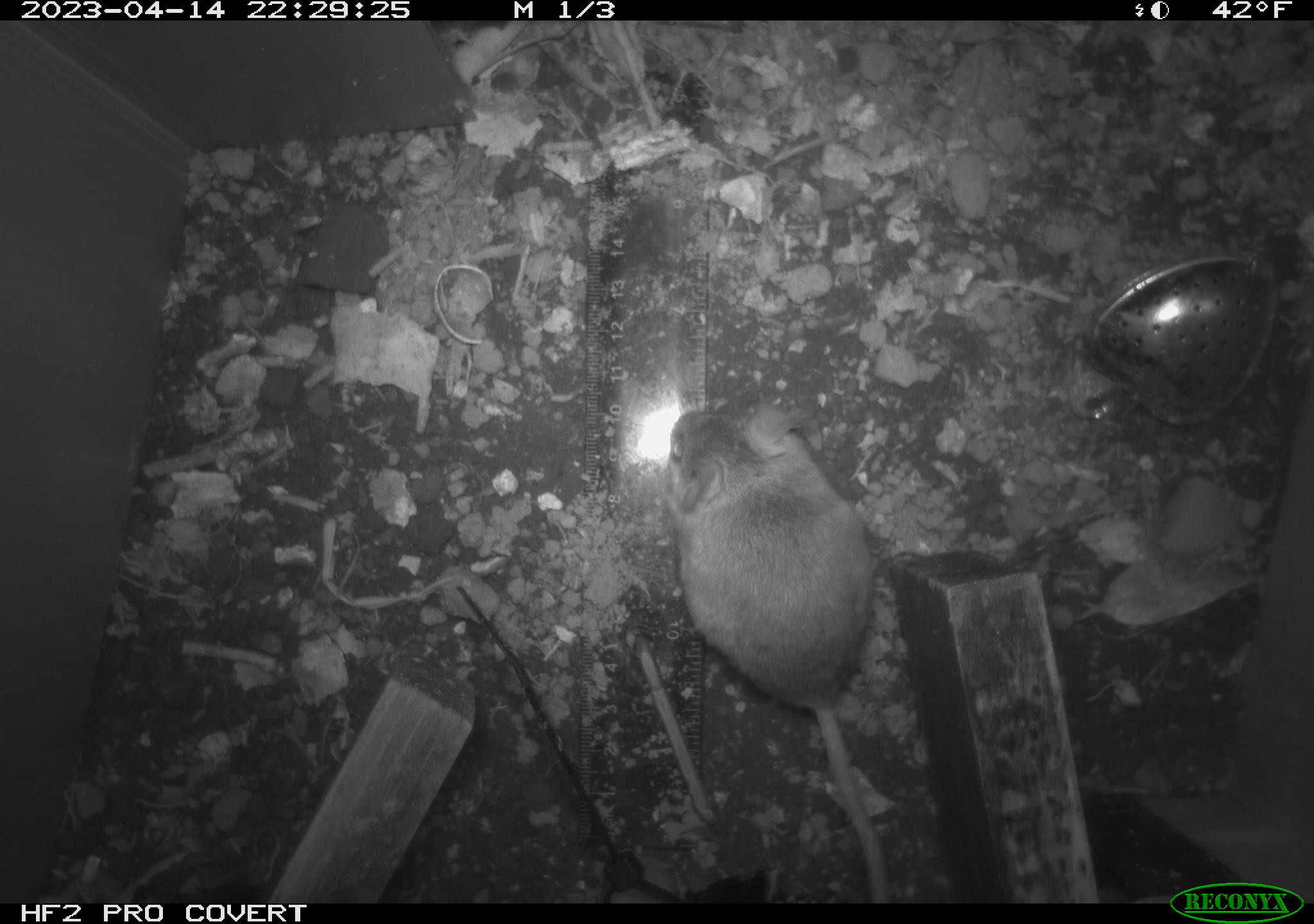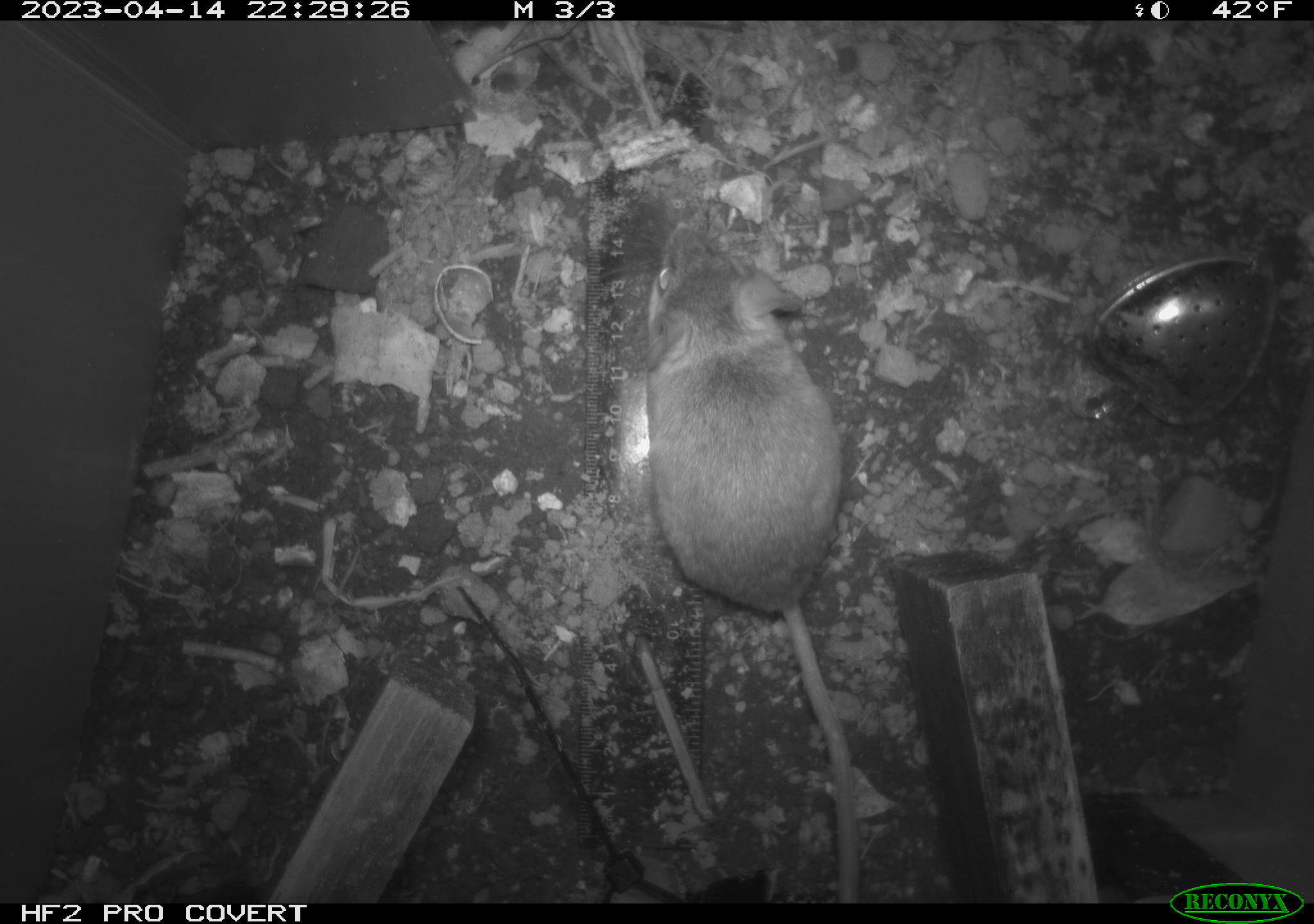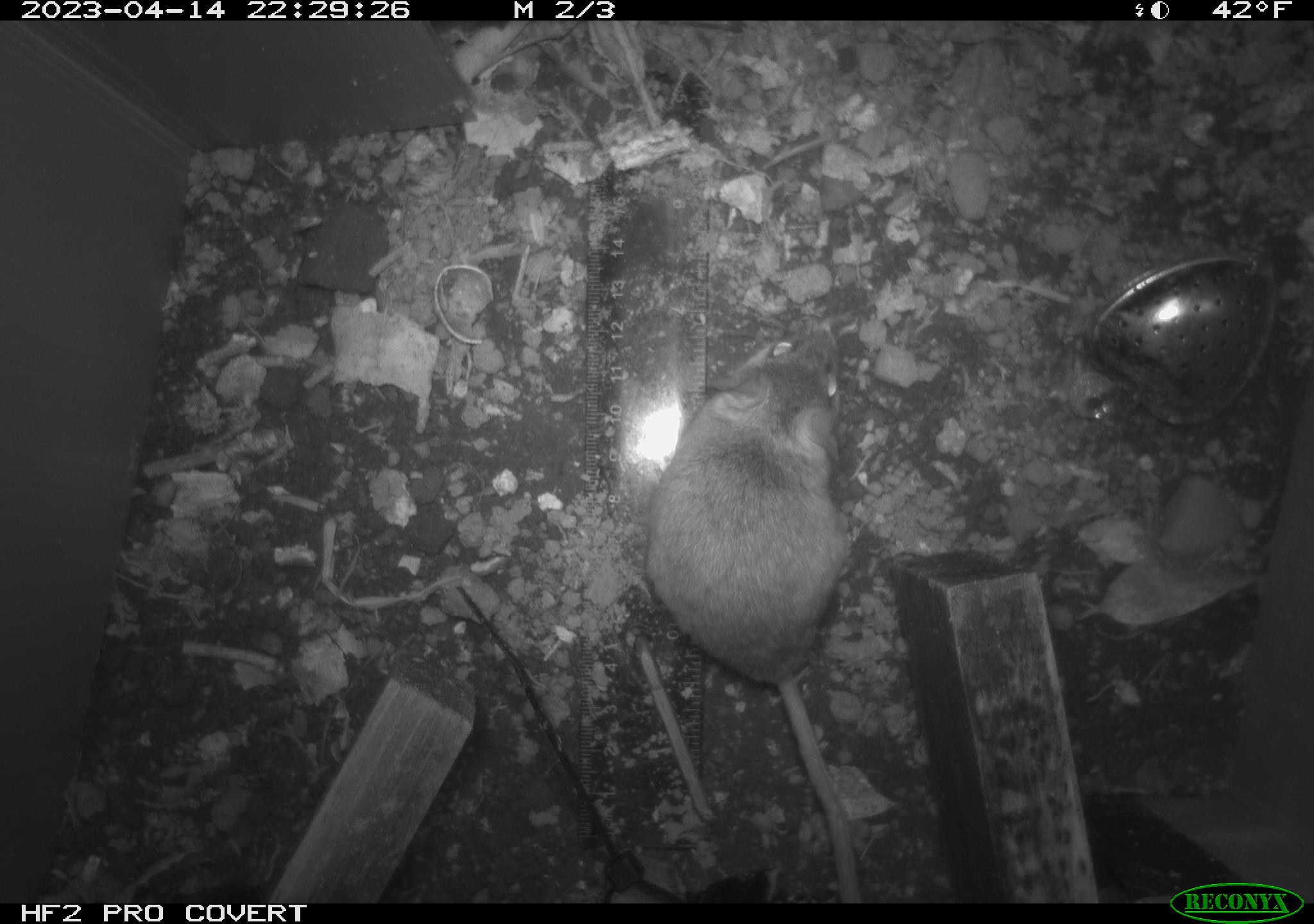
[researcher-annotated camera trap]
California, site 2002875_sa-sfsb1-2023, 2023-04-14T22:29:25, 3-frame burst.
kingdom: Animalia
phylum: Chordata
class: Mammalia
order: Rodentia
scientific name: Rodentia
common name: mouse species